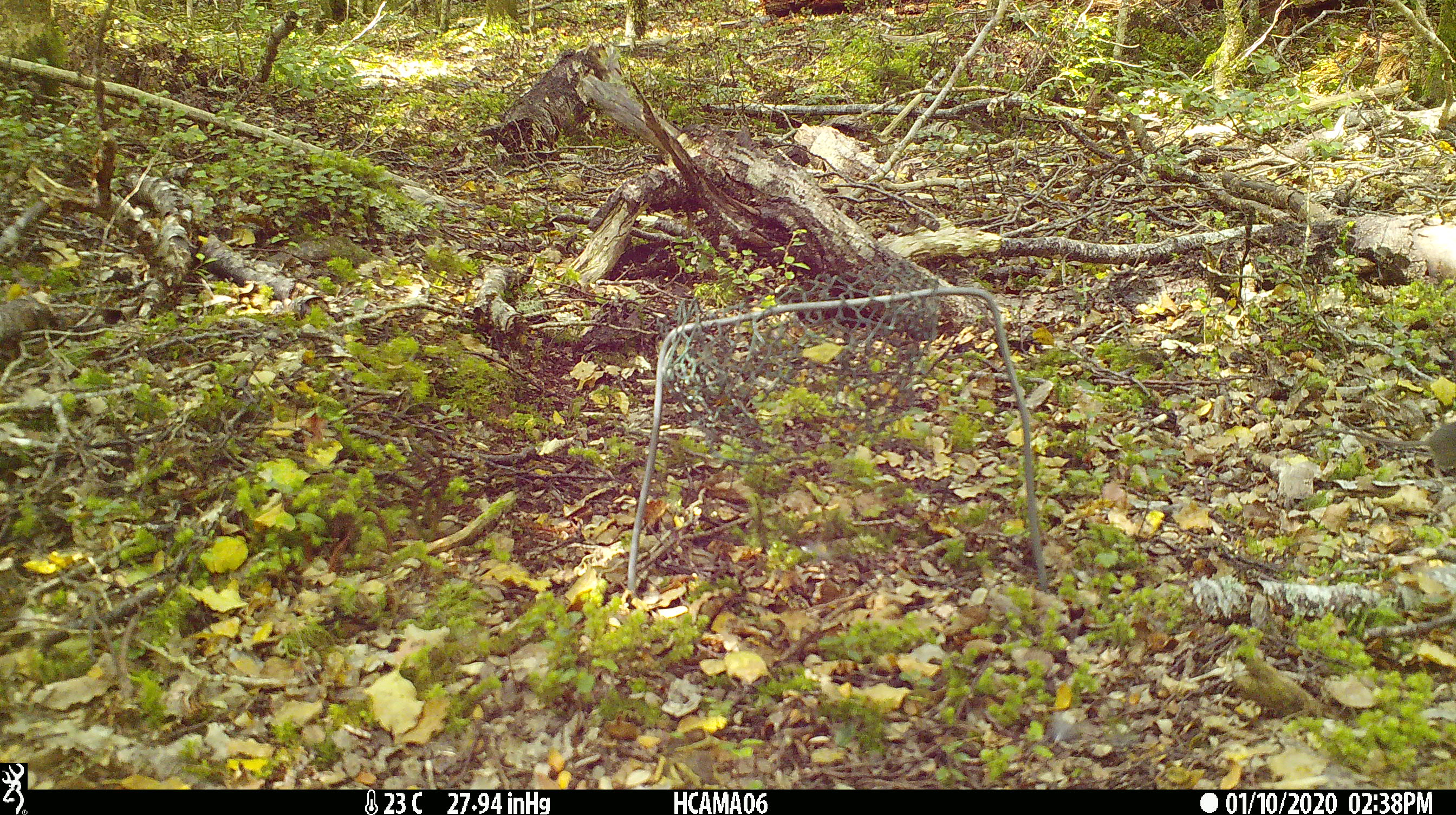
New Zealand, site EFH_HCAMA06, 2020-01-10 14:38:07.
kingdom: Animalia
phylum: Chordata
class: Mammalia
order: Rodentia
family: Muridae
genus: Mus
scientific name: Mus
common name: mouse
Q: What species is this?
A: Mouse (Mus).